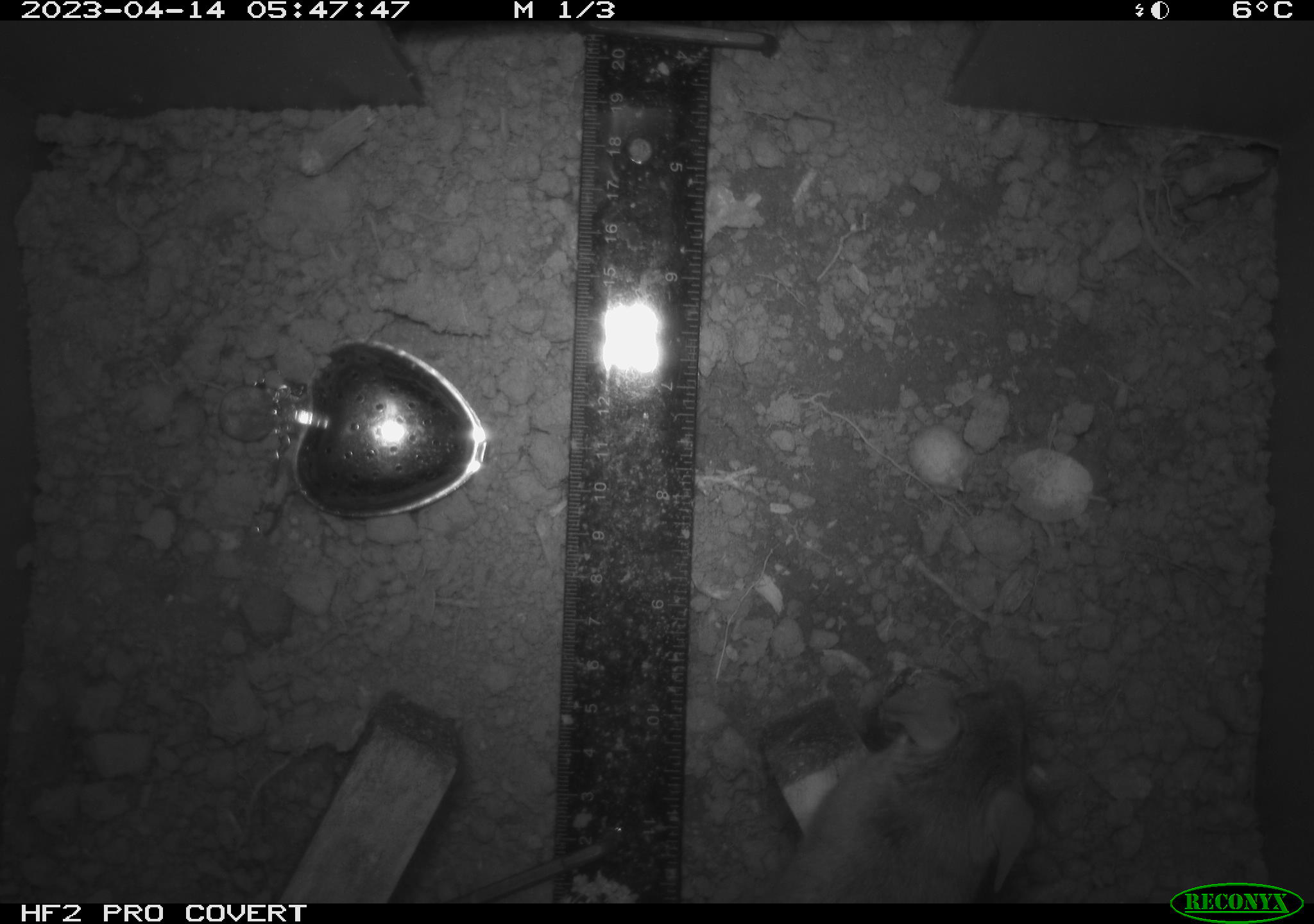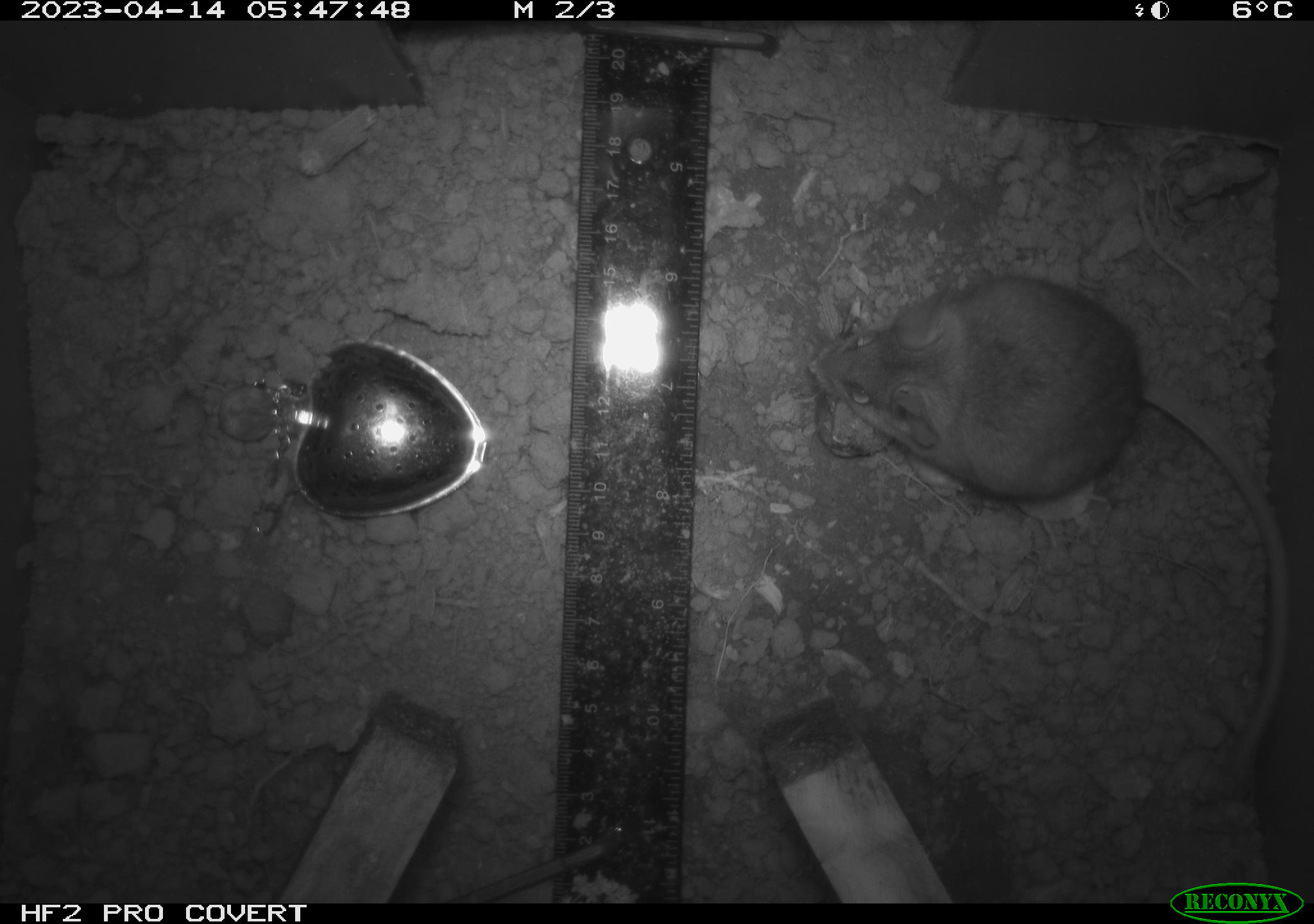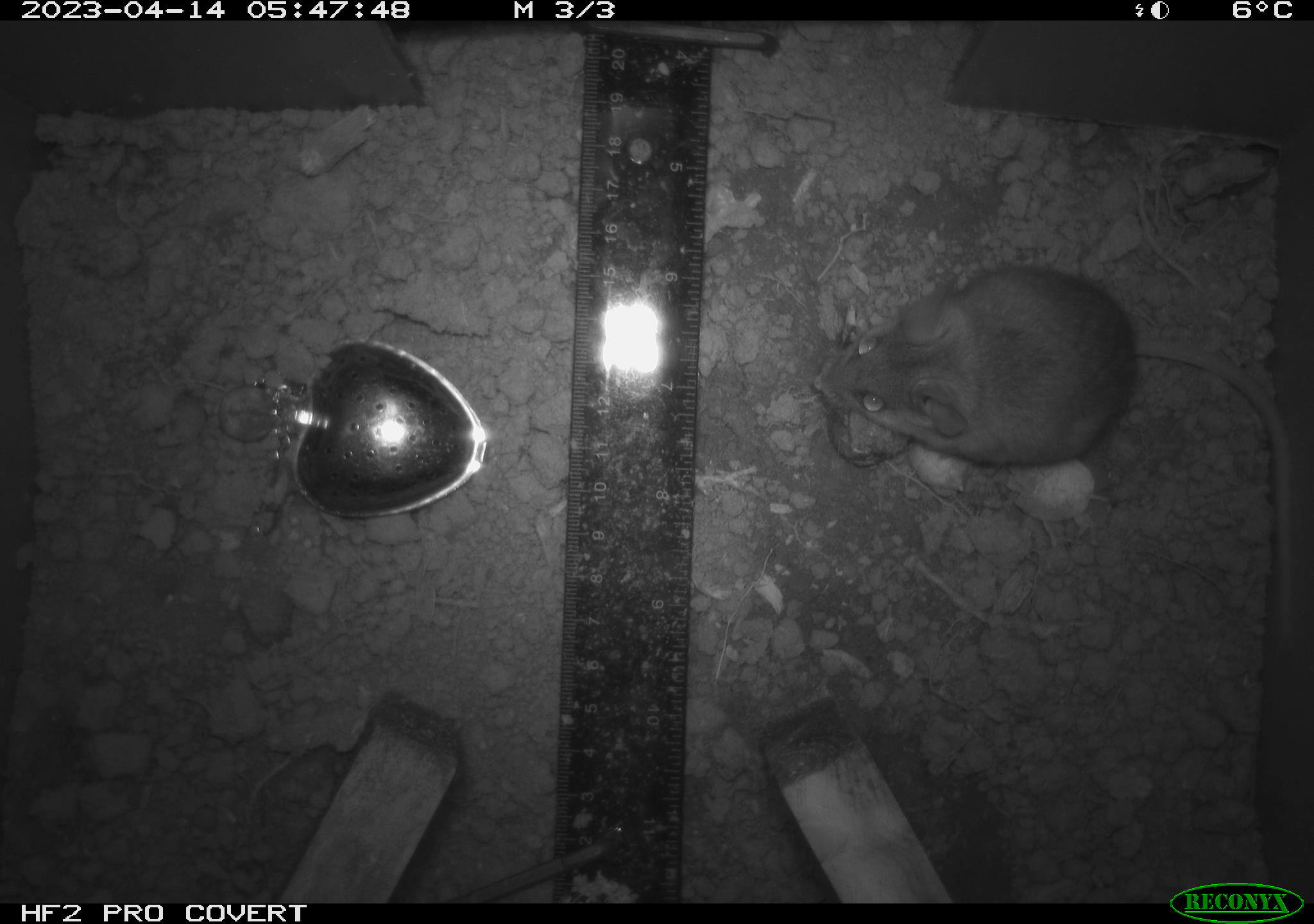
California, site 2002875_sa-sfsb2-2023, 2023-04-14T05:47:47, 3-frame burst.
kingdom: Animalia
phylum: Chordata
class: Mammalia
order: Rodentia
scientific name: Rodentia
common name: mouse species